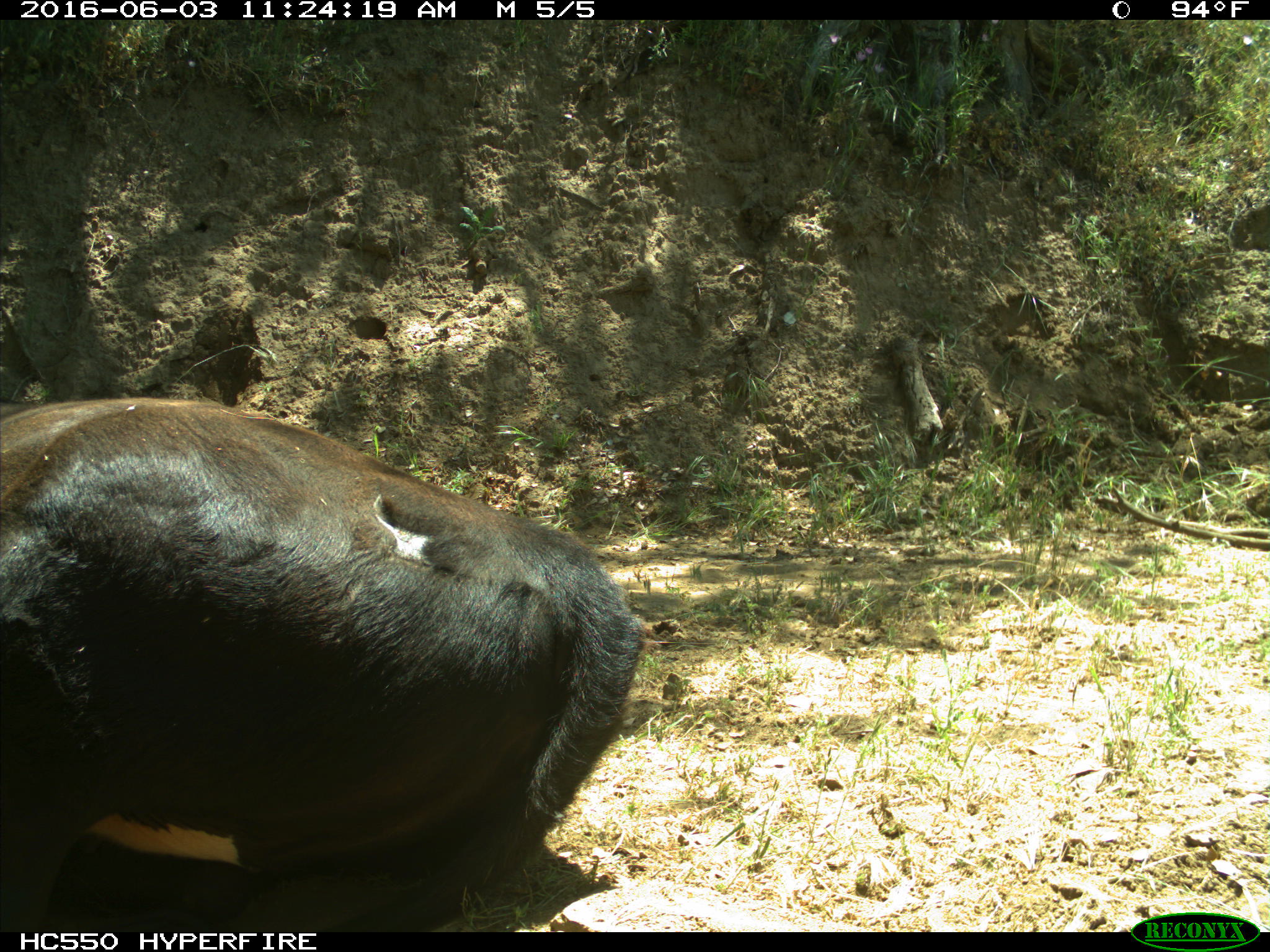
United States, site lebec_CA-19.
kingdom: Animalia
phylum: Chordata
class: Mammalia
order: Artiodactyla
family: Bovidae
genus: Bos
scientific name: Bos taurus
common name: domestic cow